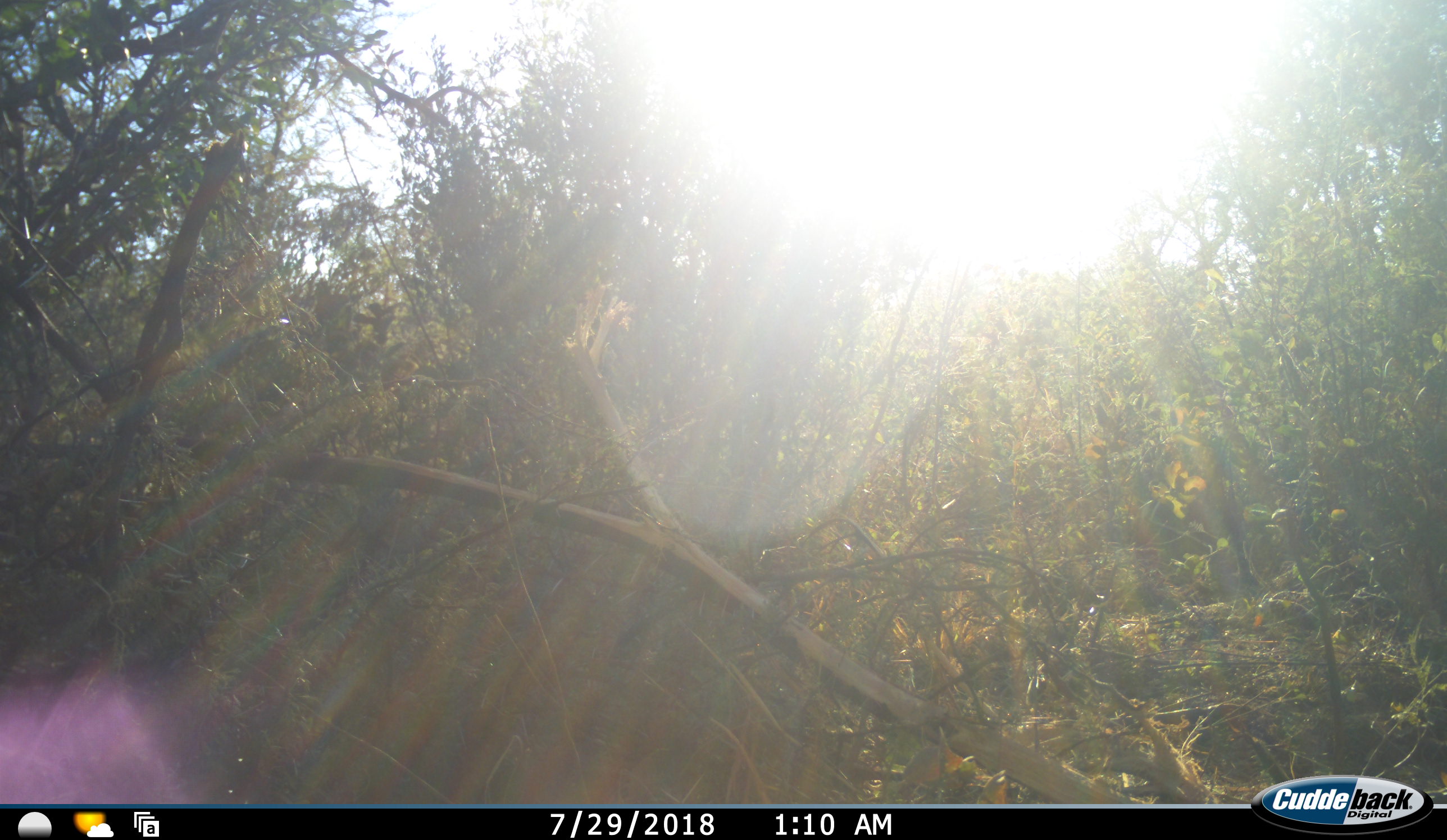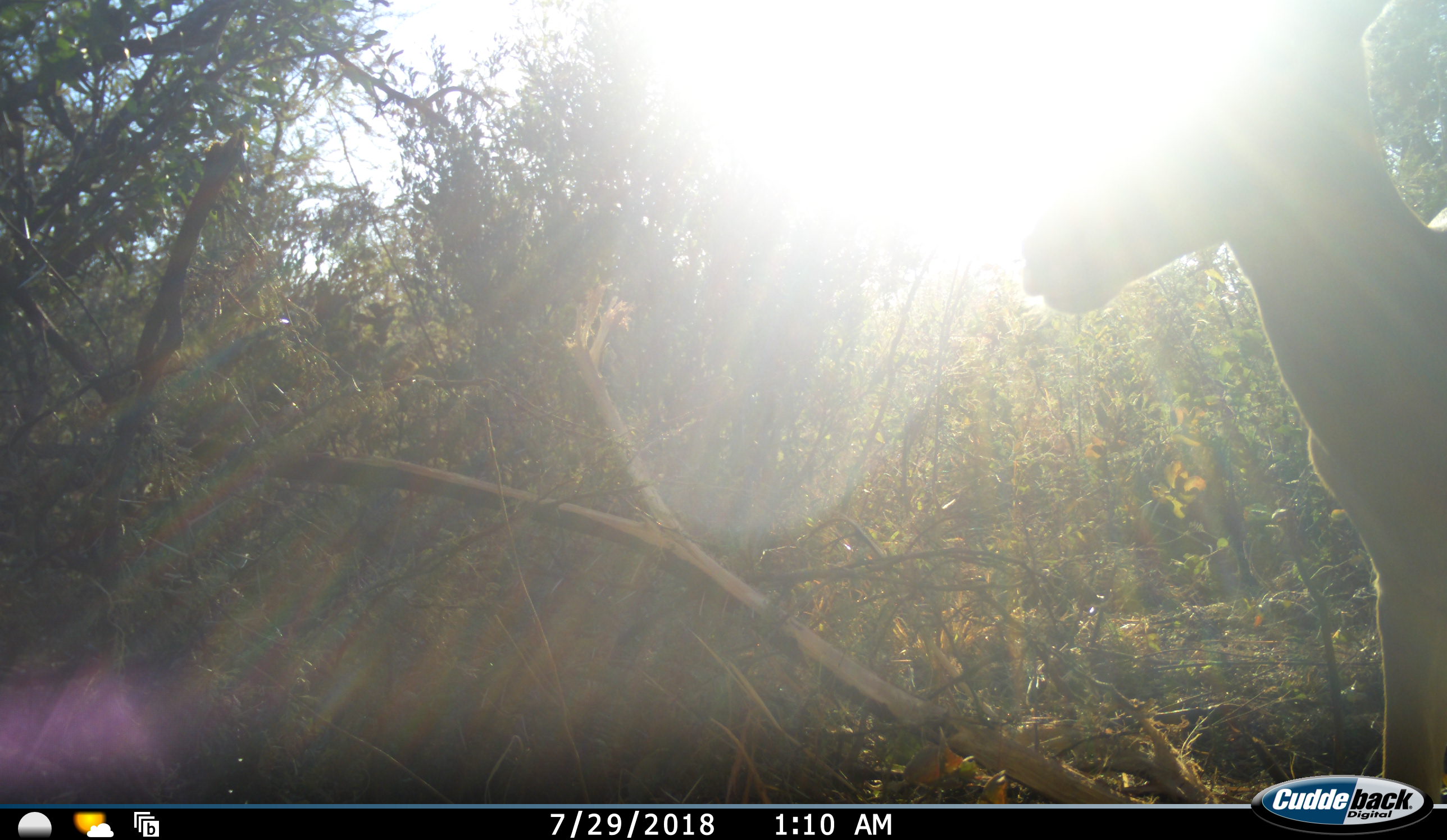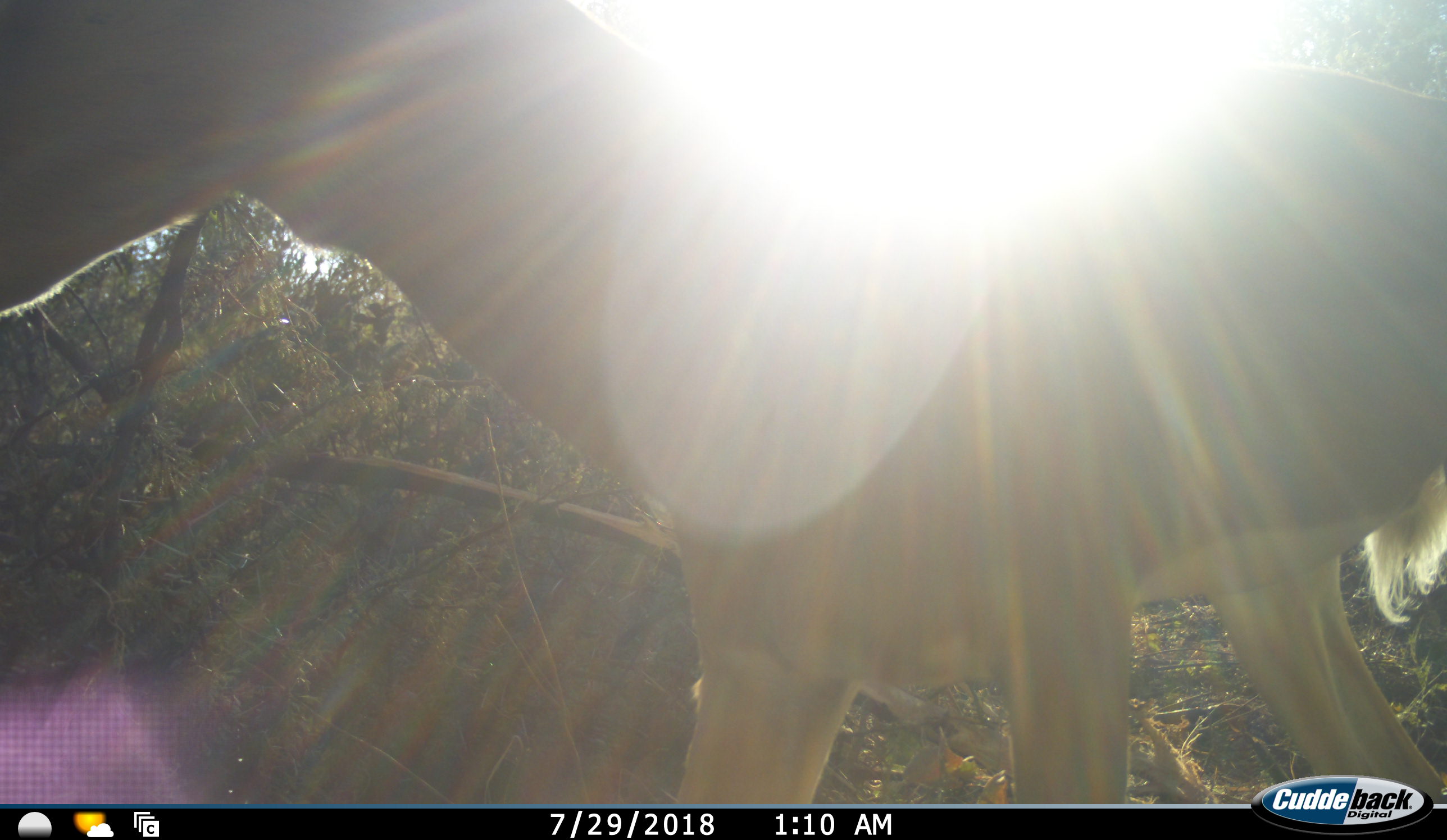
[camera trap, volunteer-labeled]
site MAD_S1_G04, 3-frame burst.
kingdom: Animalia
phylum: Chordata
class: Mammalia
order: Artiodactyla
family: Bovidae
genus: Aepyceros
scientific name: Aepyceros melampus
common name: impala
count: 1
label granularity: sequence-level